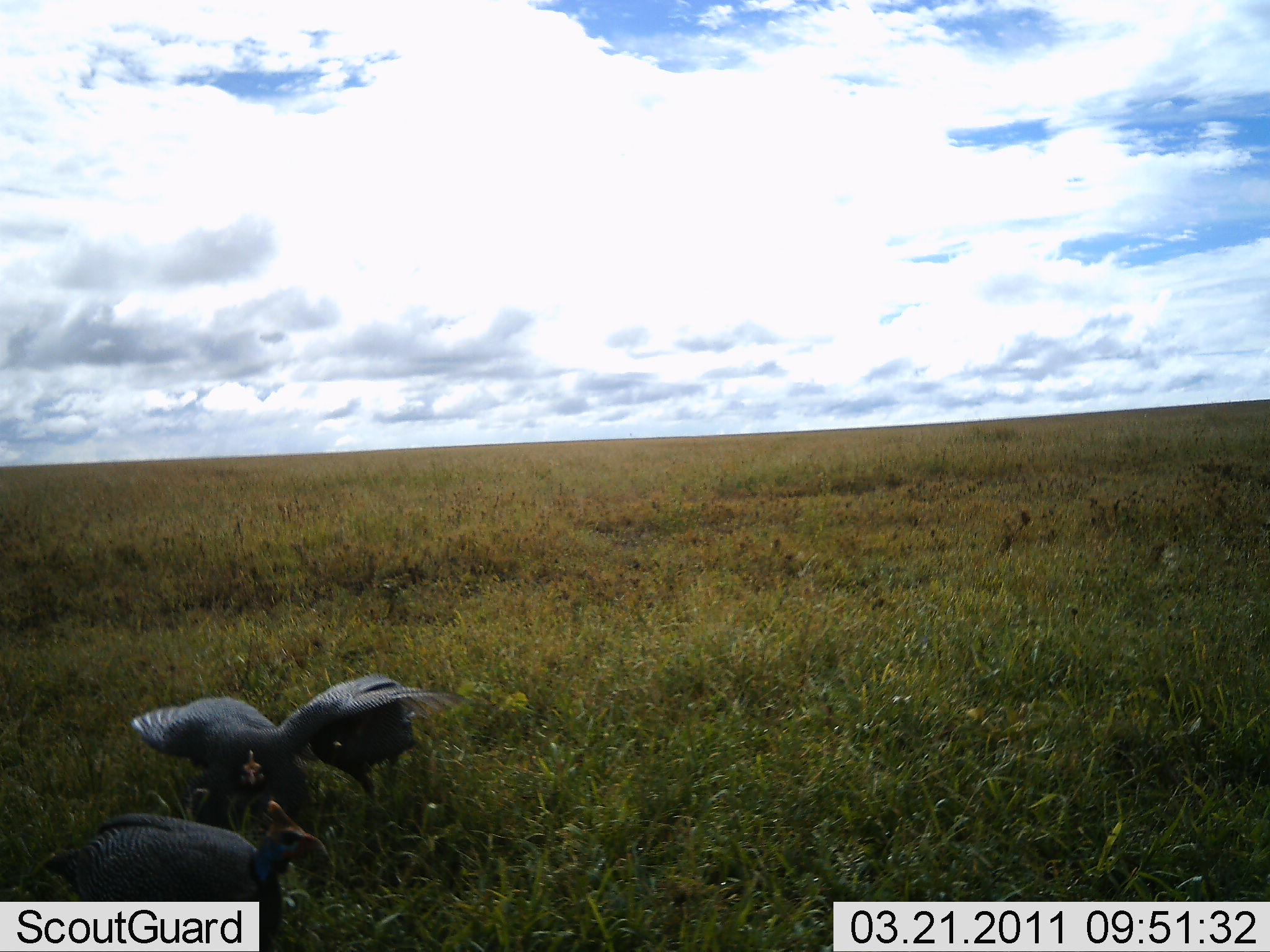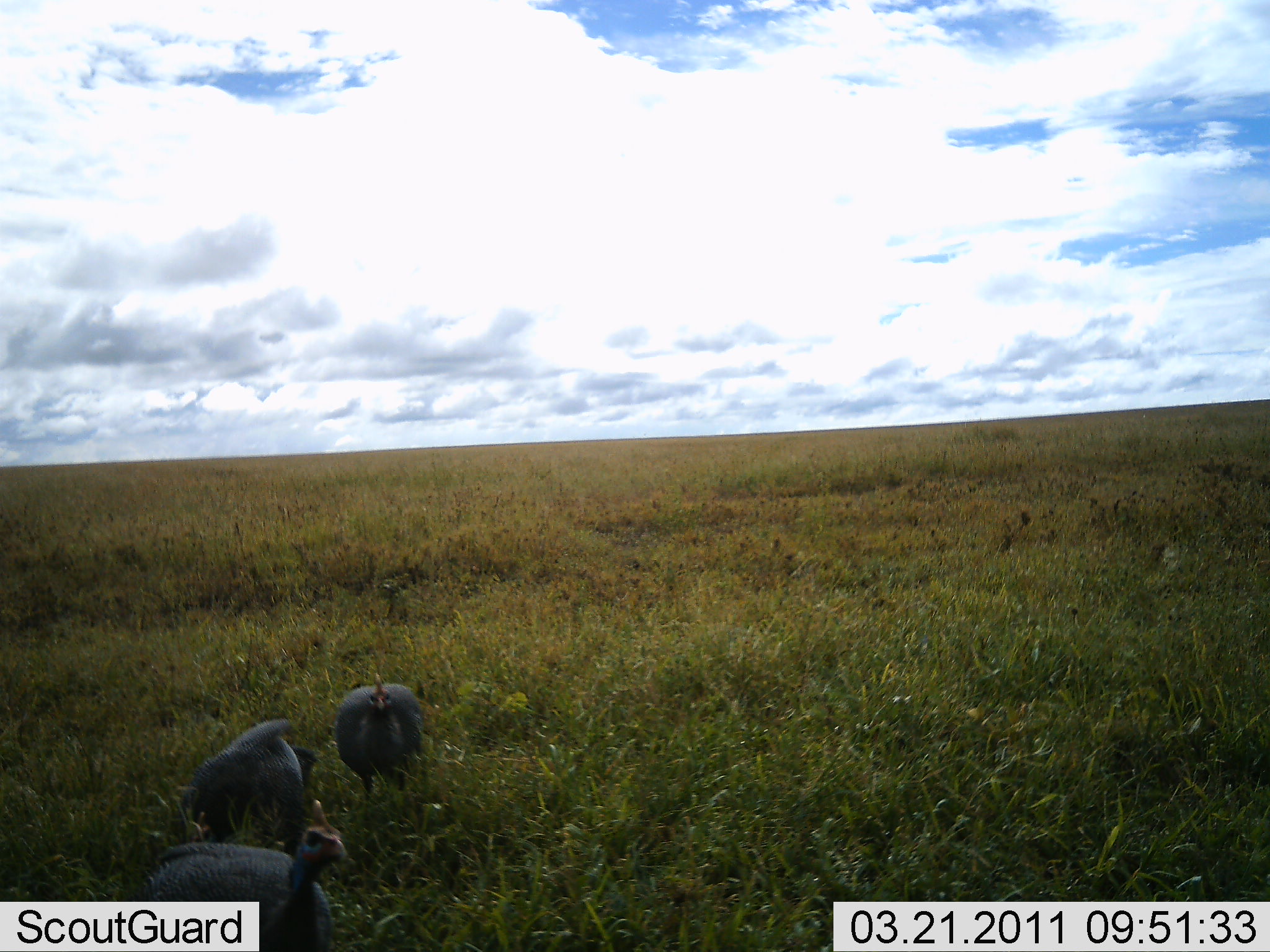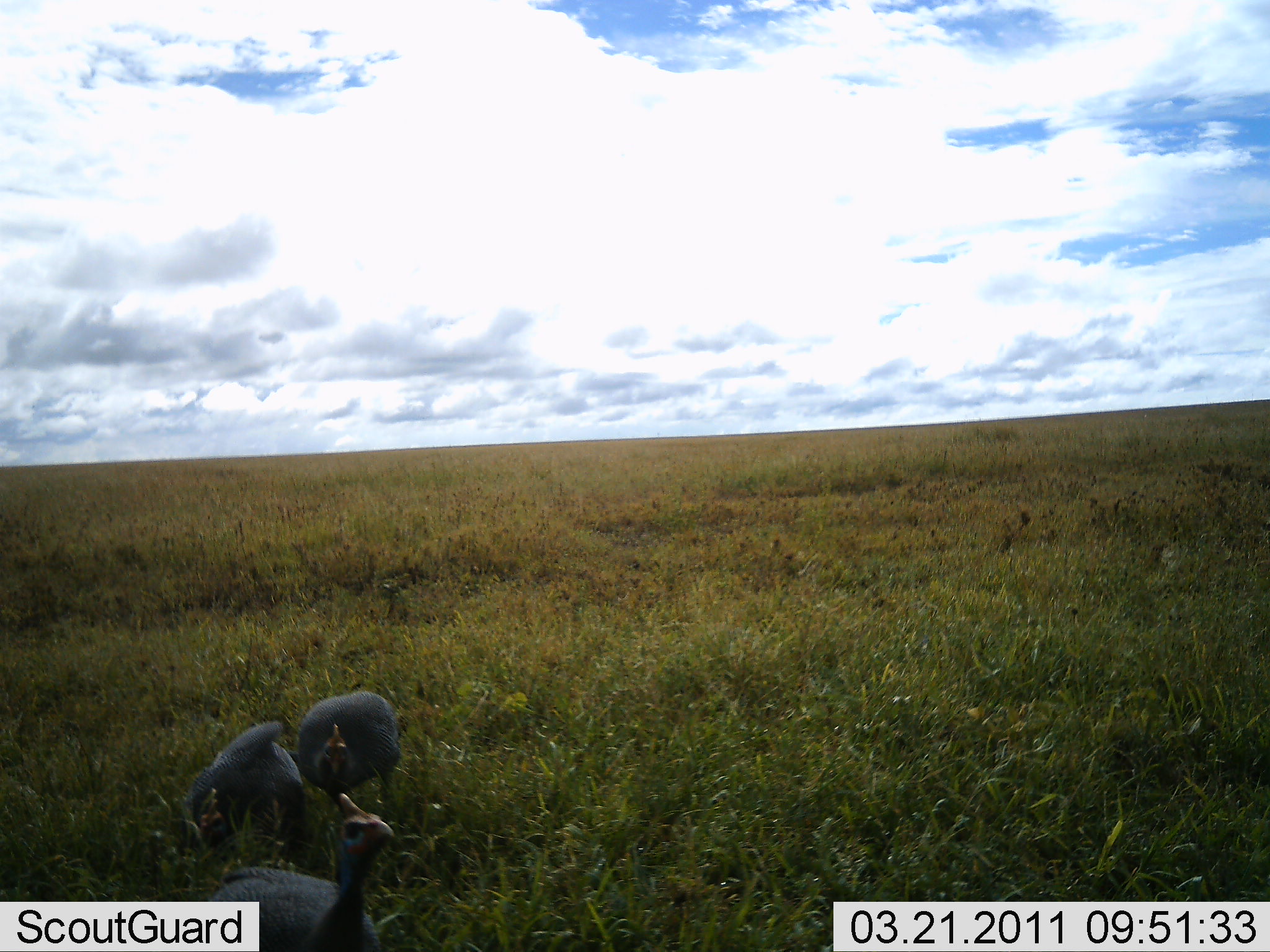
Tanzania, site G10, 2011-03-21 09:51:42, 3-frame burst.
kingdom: Animalia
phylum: Chordata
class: Aves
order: Galliformes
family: Numididae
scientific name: Numididae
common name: guinea fowl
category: guineafowl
Guineafowl (guinea fowl) (Numididae), count 3. Behavior (volunteer vote fractions): standing 20%, resting 0%, moving 60%, interacting 20%. Young present (vote fraction): 0%. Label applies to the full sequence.